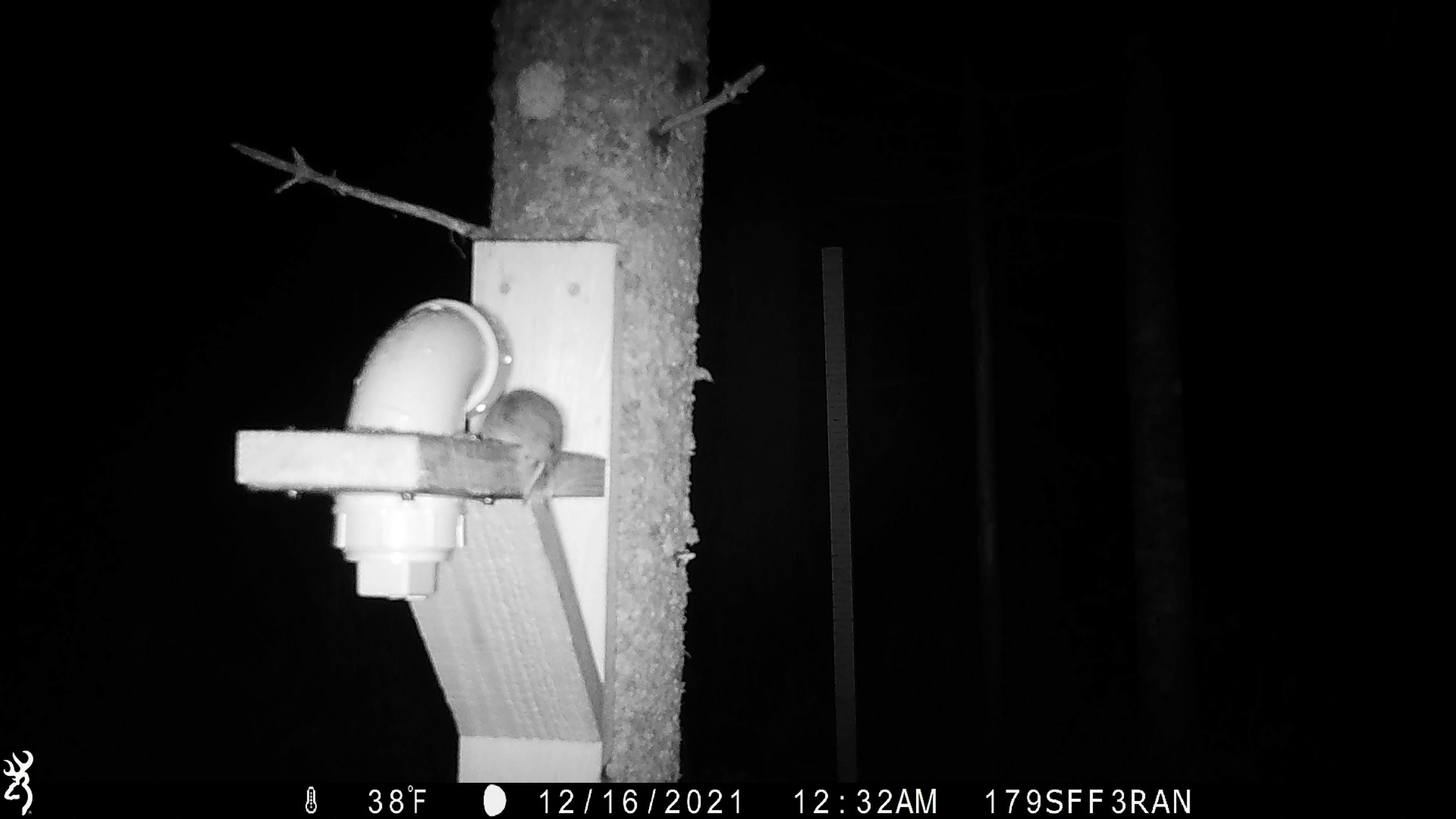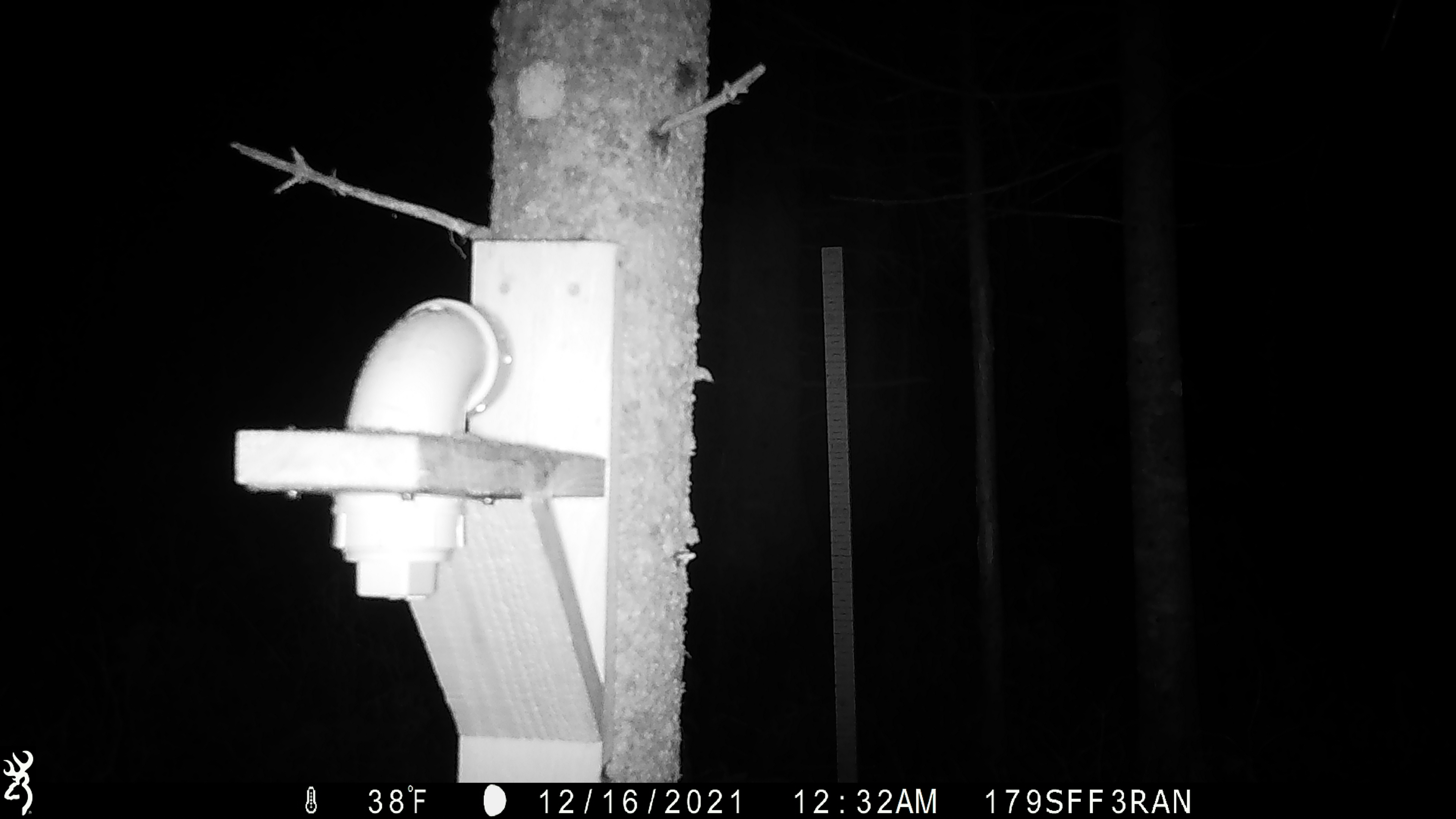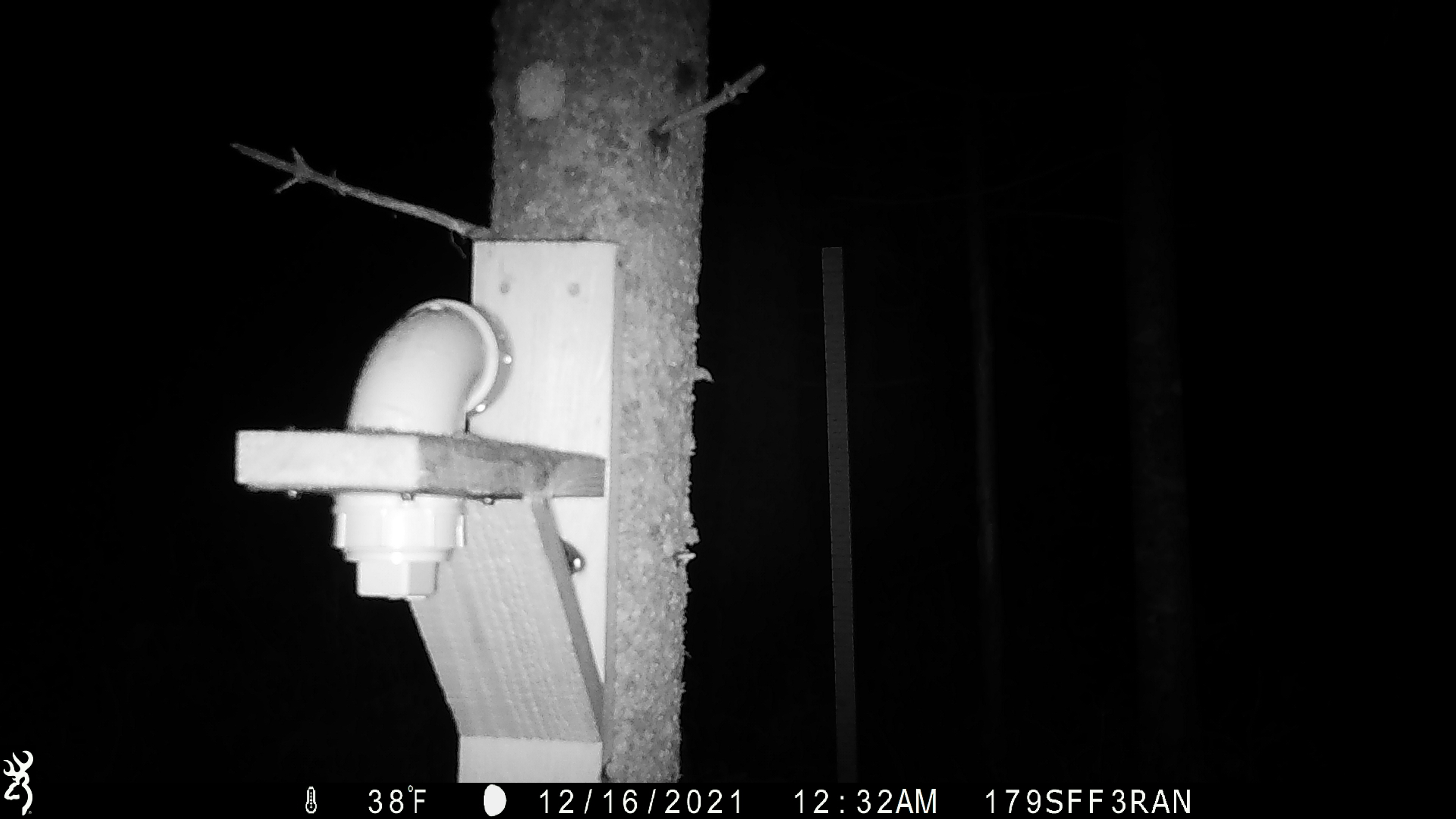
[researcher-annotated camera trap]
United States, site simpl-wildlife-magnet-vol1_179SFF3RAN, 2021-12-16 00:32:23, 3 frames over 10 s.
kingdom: Animalia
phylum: Chordata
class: Mammalia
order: Rodentia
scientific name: Rodentia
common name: mouse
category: mouse sp.